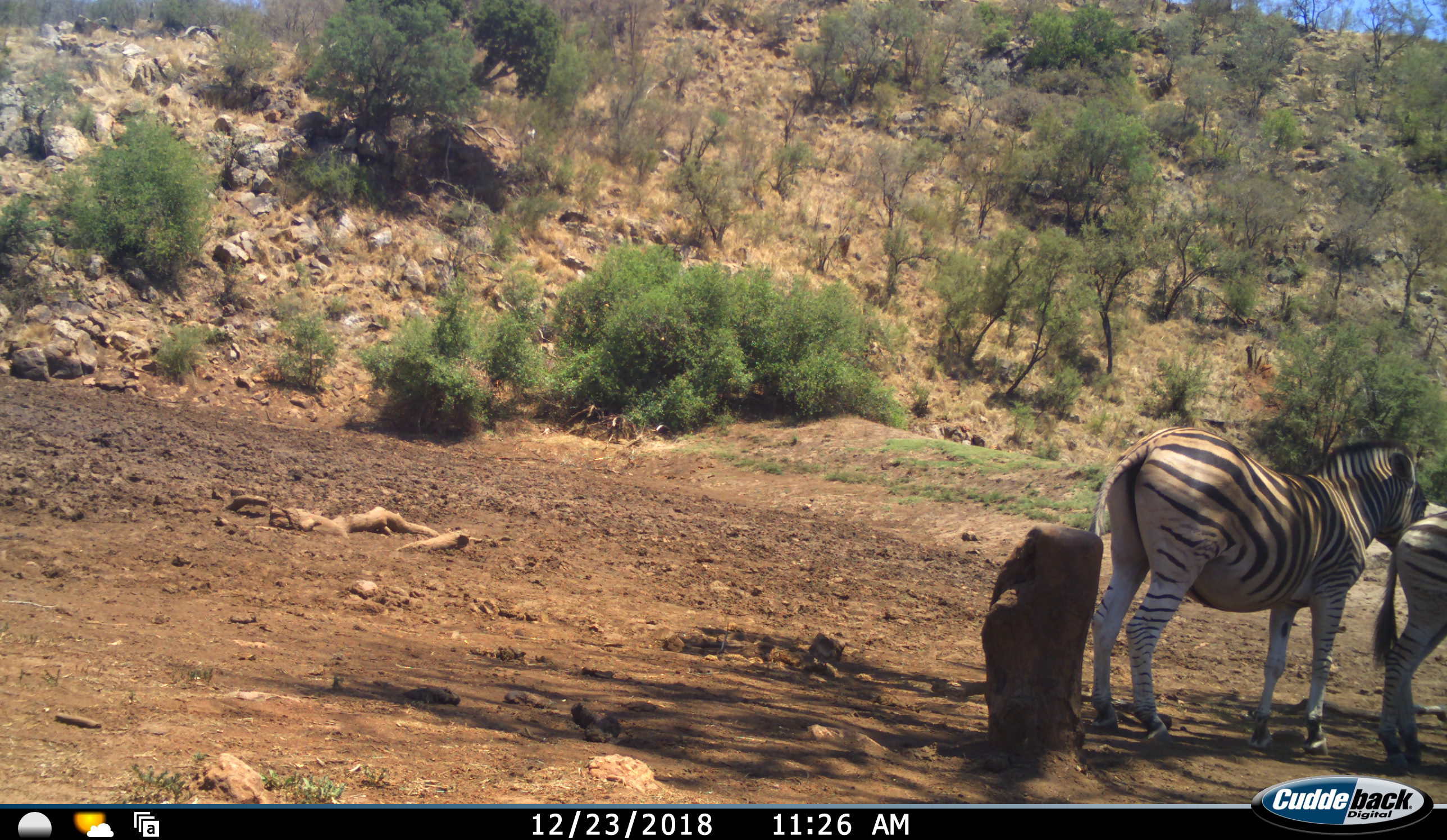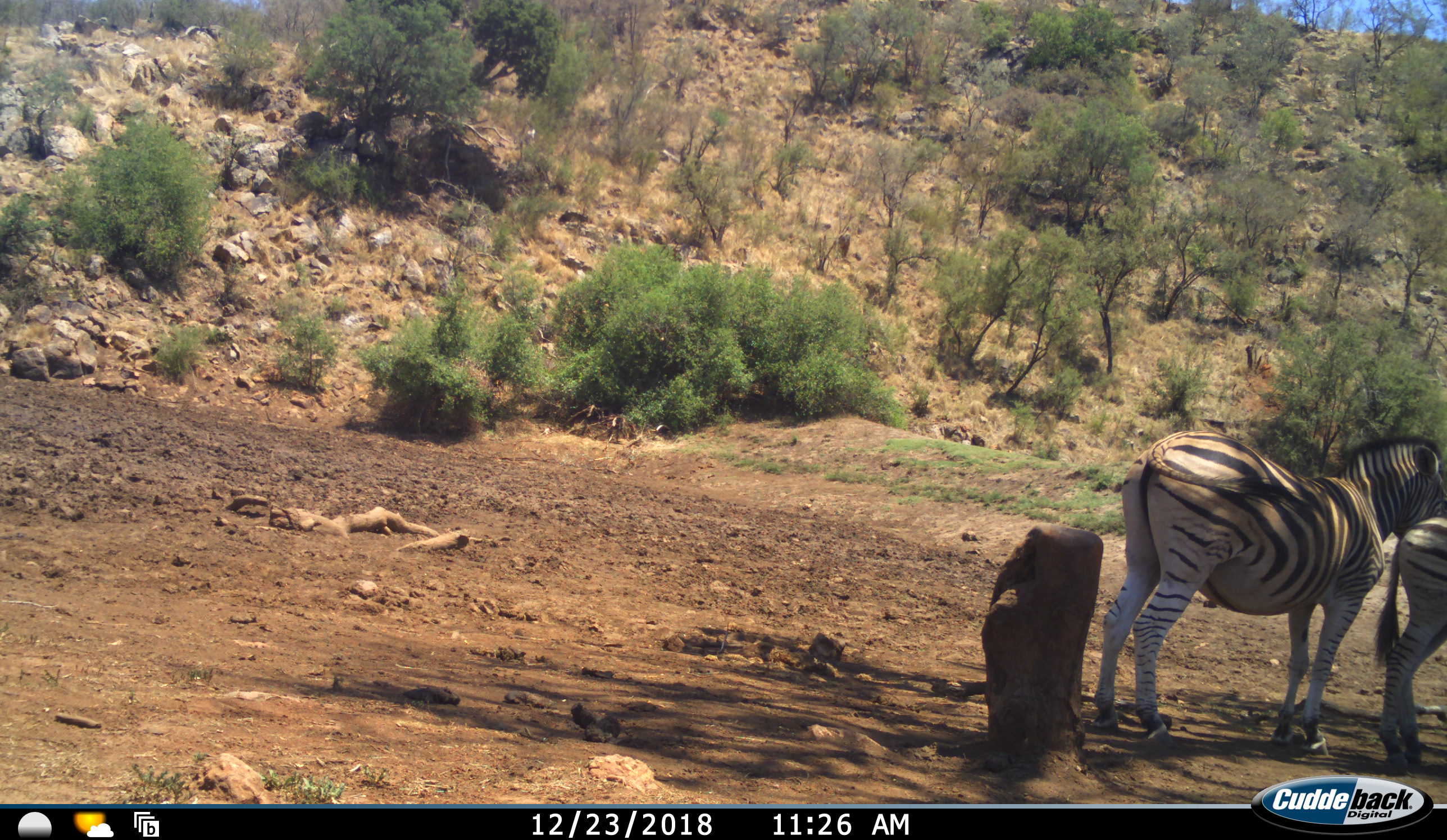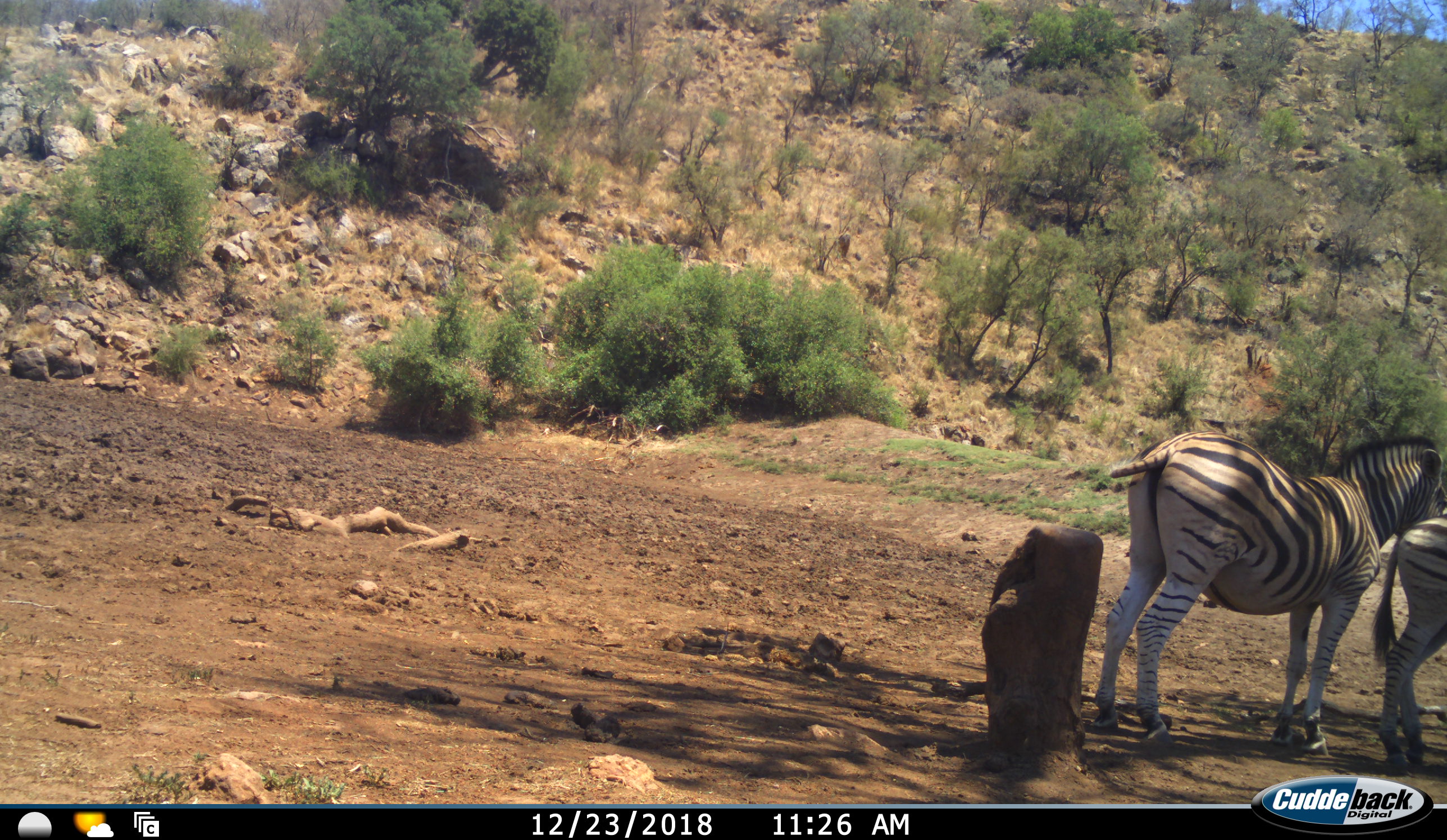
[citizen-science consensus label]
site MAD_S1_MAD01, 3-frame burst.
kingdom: Animalia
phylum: Chordata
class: Mammalia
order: Perissodactyla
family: Equidae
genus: Equus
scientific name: Equus quagga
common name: plains zebra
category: zebraplains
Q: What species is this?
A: Zebraplains (plains zebra) (Equus quagga).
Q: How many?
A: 2.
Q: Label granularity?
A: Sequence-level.